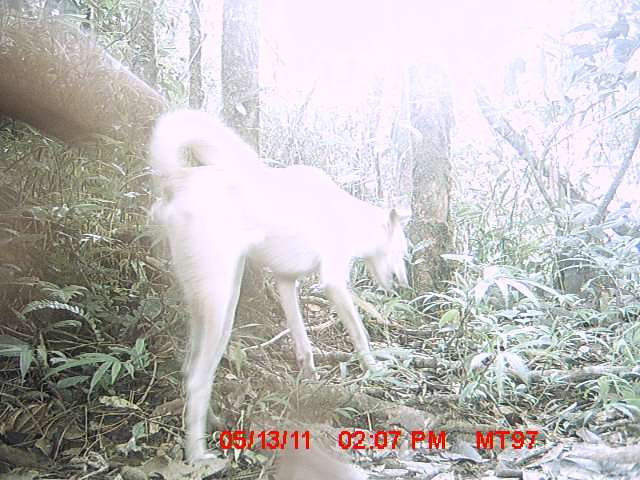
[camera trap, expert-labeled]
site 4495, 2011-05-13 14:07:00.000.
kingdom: Animalia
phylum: Chordata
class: Mammalia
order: Carnivora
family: Canidae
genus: Canis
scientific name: Canis familiaris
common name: domestic dog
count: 1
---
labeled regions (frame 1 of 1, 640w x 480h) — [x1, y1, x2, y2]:
canis familiaris: [143, 104, 412, 466]